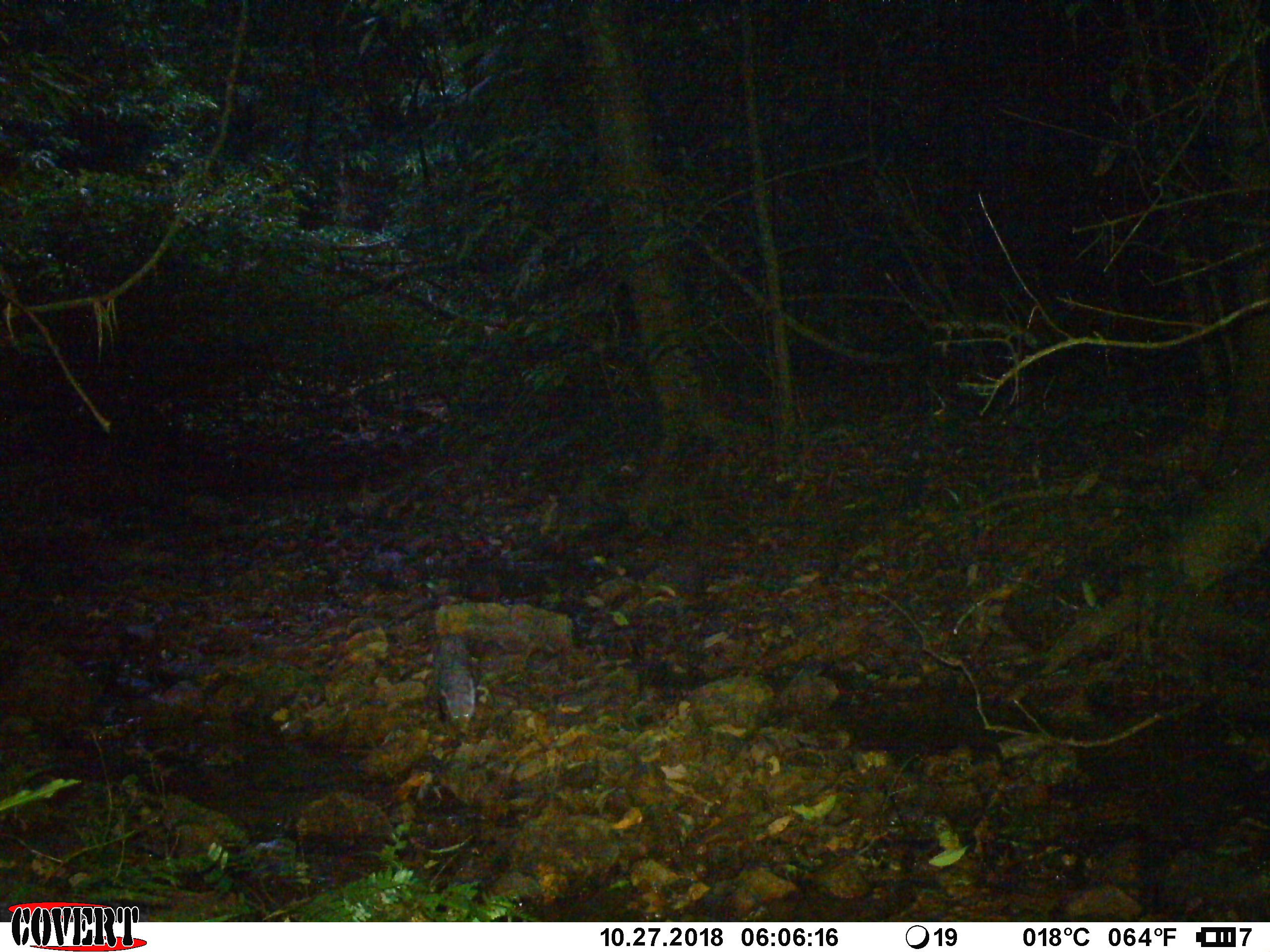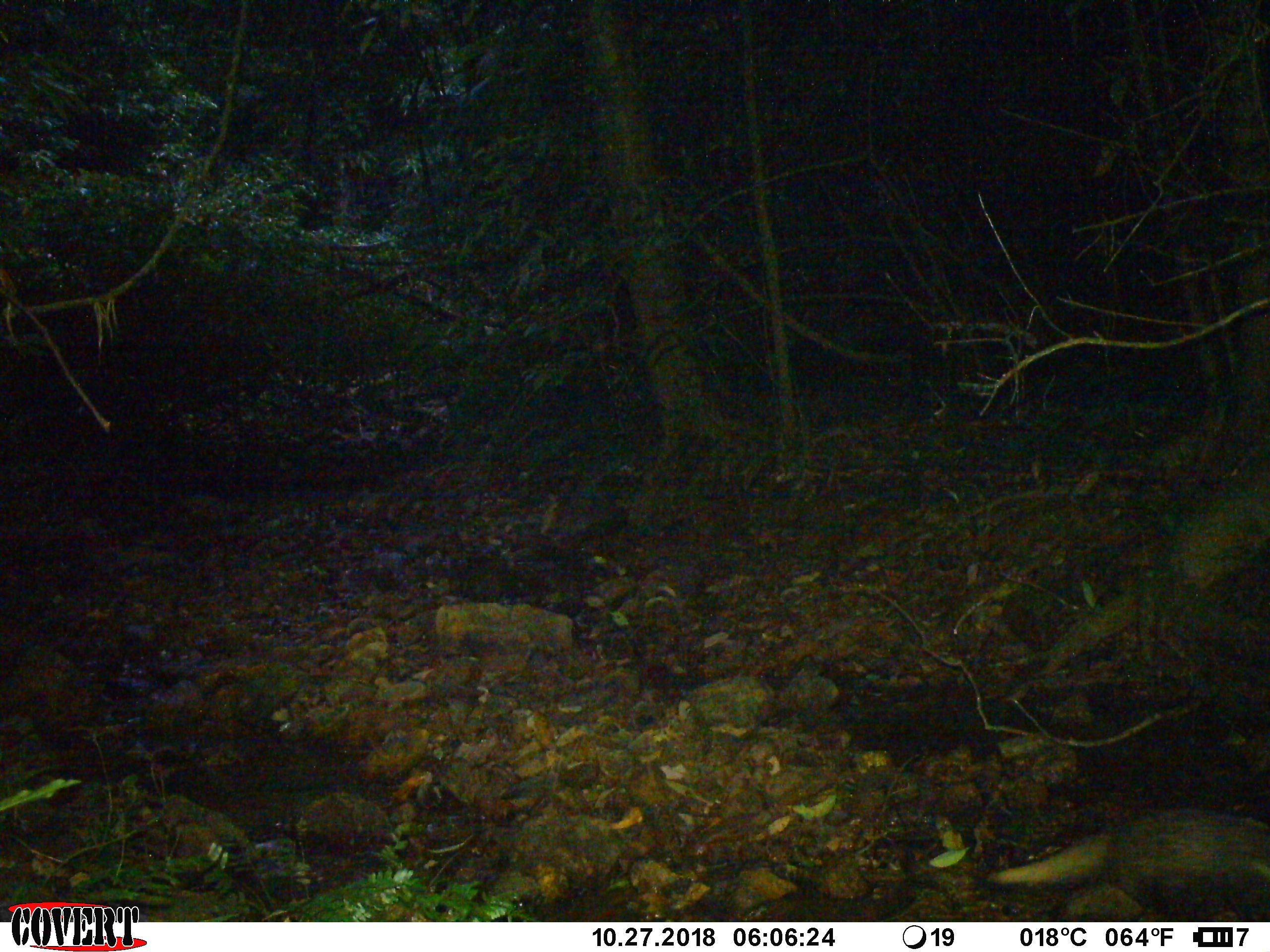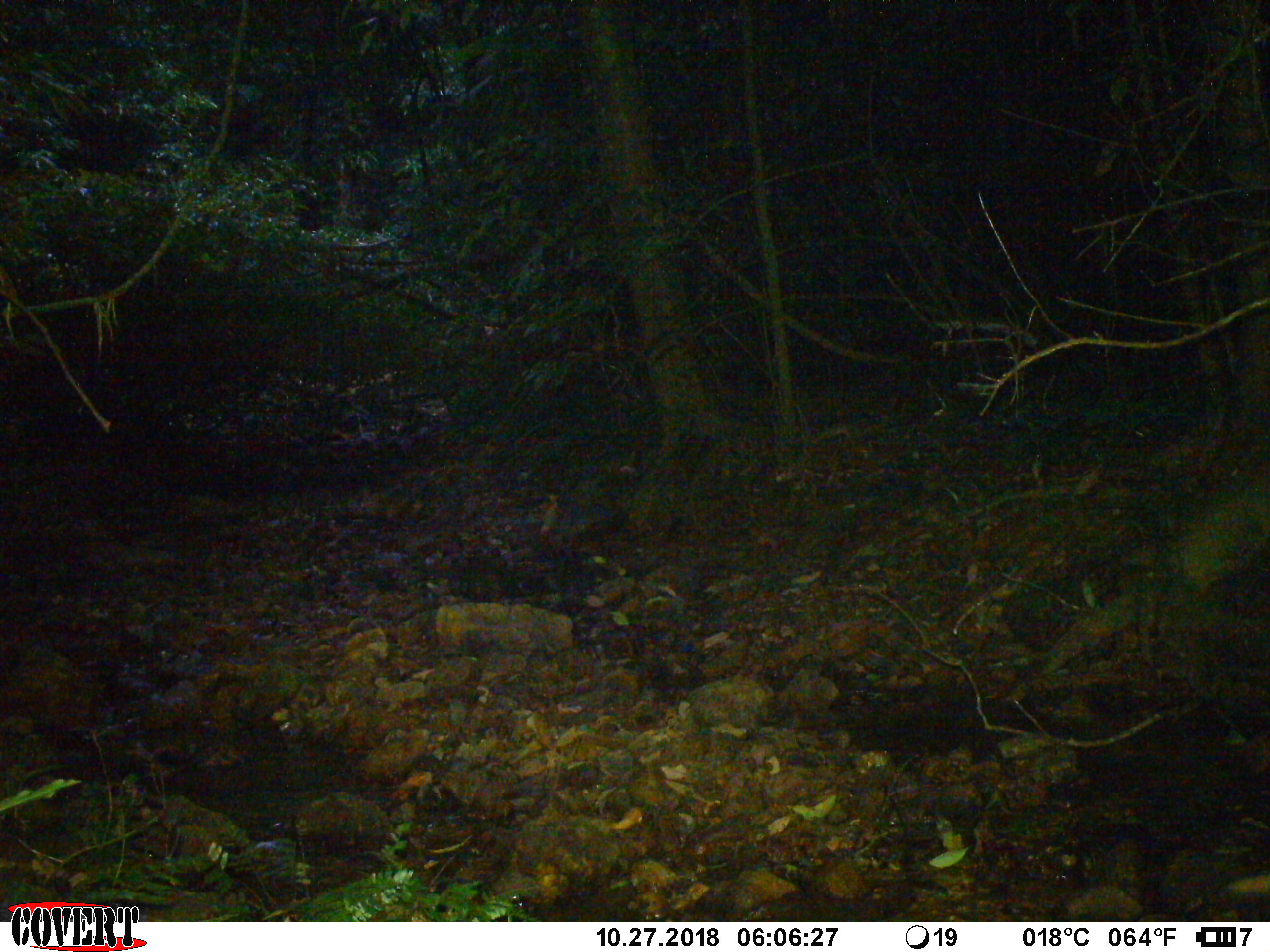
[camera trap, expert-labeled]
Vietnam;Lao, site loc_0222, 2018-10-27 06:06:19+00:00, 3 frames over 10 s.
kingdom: Animalia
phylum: Chordata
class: Mammalia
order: Carnivora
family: Herpestidae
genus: Urva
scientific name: Urva urva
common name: crab-eating mongoose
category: crab eating mongoose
Crab eating mongoose (crab-eating mongoose) (Urva urva). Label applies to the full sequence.